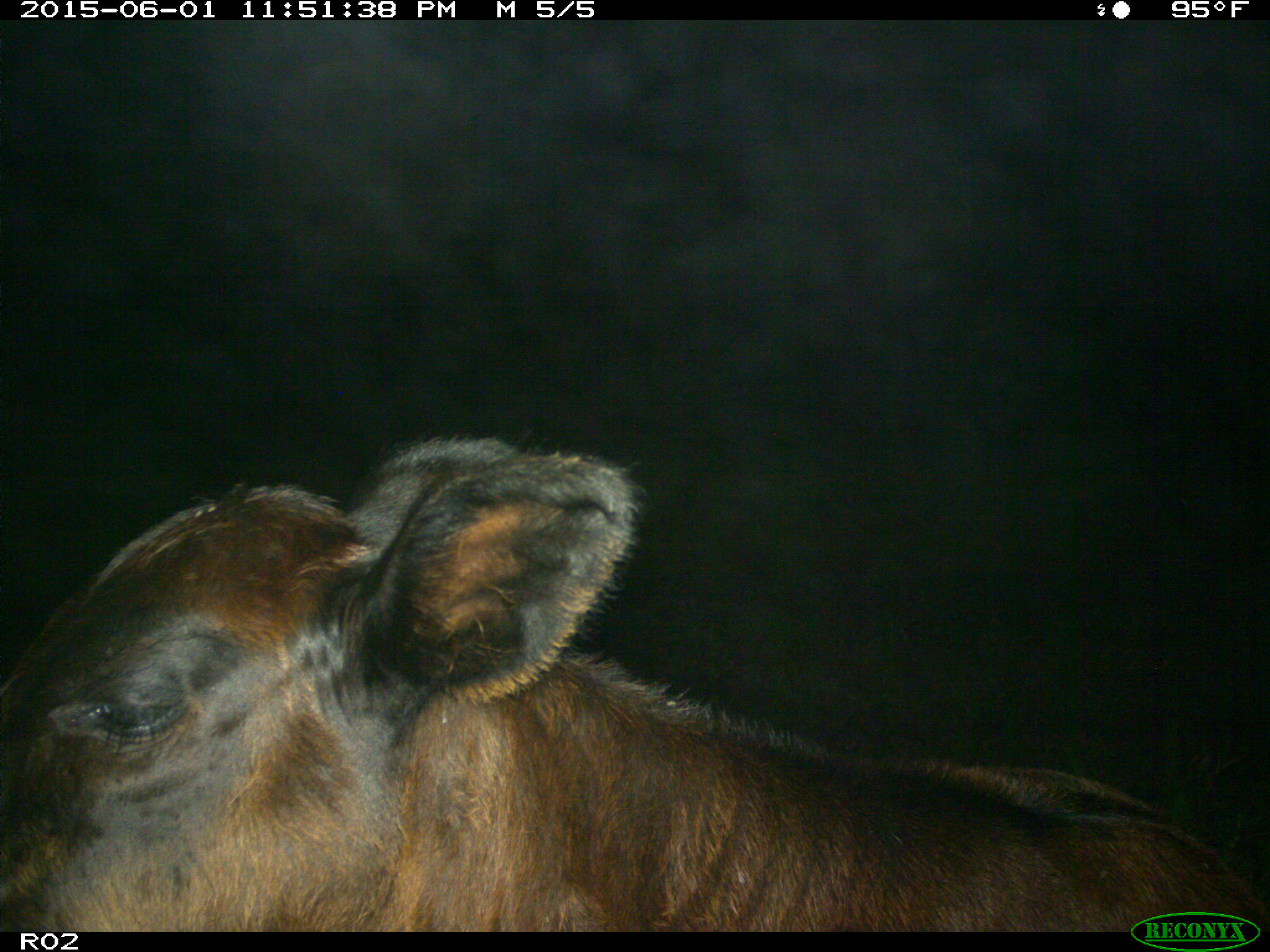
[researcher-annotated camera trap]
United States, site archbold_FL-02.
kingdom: Animalia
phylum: Chordata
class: Mammalia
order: Artiodactyla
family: Bovidae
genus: Bos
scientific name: Bos taurus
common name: domestic cow